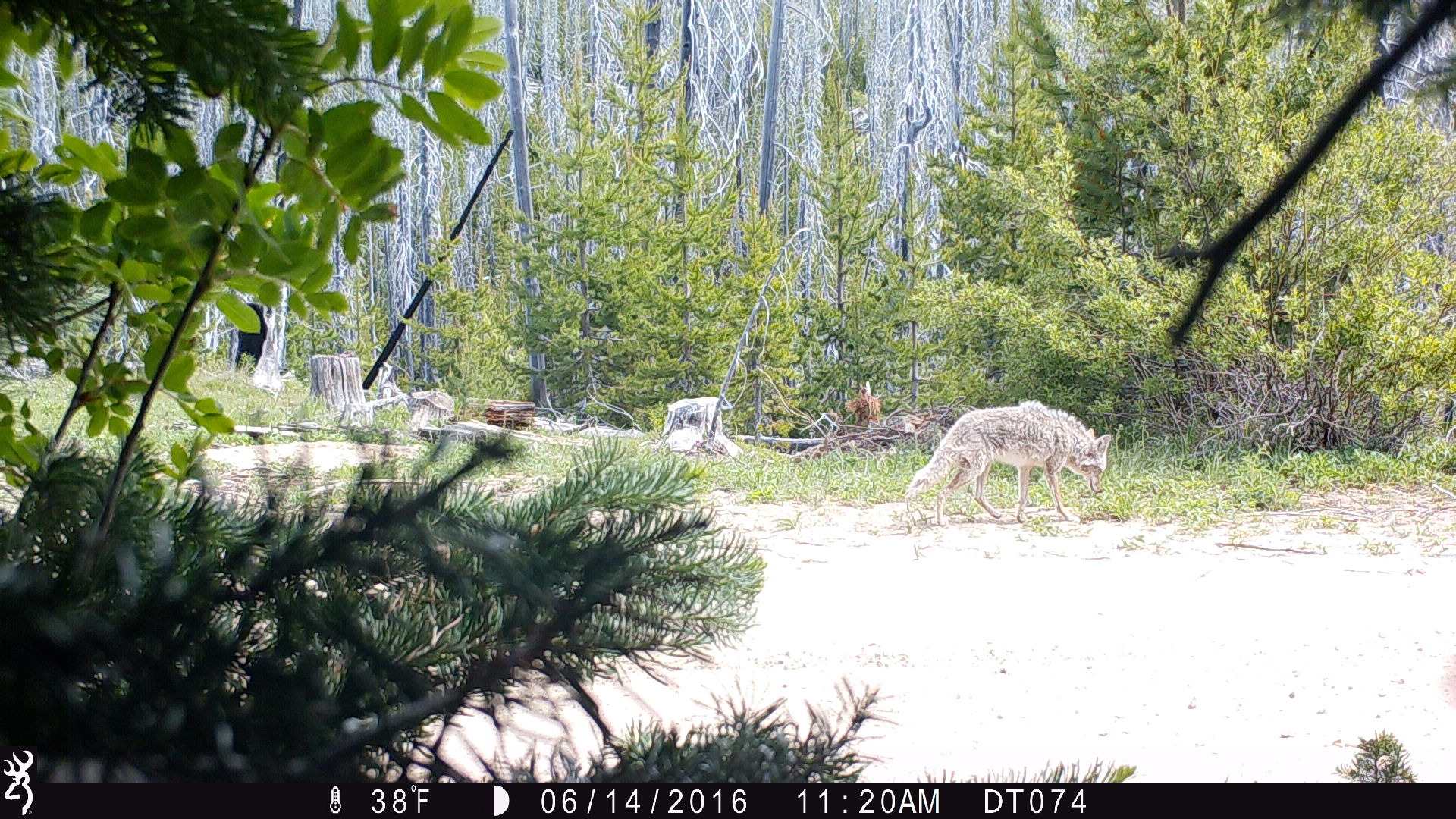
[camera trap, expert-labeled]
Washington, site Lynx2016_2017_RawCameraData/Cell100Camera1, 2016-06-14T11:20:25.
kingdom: Animalia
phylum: Chordata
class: Mammalia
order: Carnivora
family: Canidae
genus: Canis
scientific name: Canis latrans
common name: coyote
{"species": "Canis latrans (coyote)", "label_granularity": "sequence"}